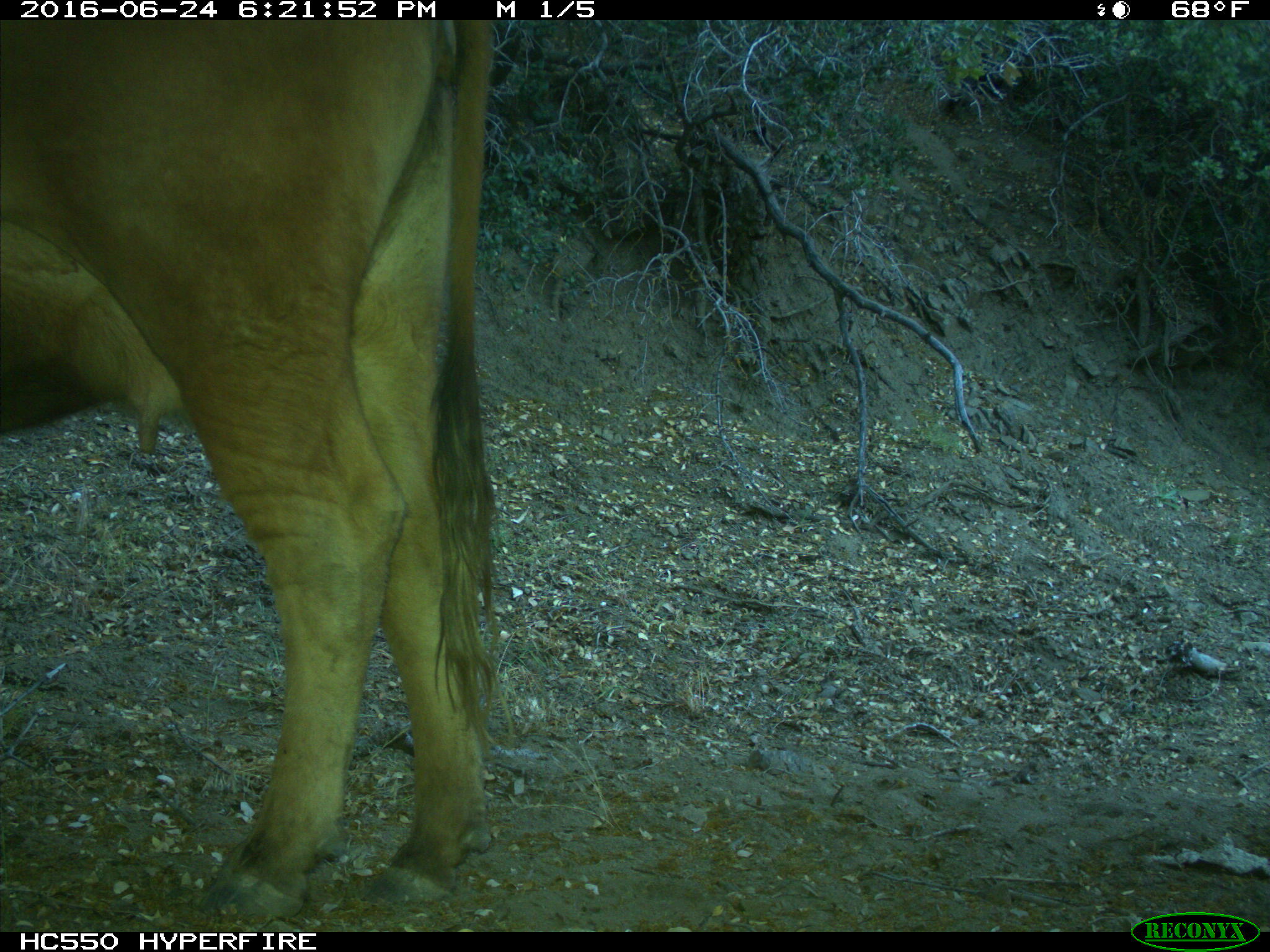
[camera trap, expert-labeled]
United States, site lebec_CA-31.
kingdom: Animalia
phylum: Chordata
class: Mammalia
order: Artiodactyla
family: Bovidae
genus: Bos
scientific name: Bos taurus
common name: domestic cow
Bos taurus (domestic cow).